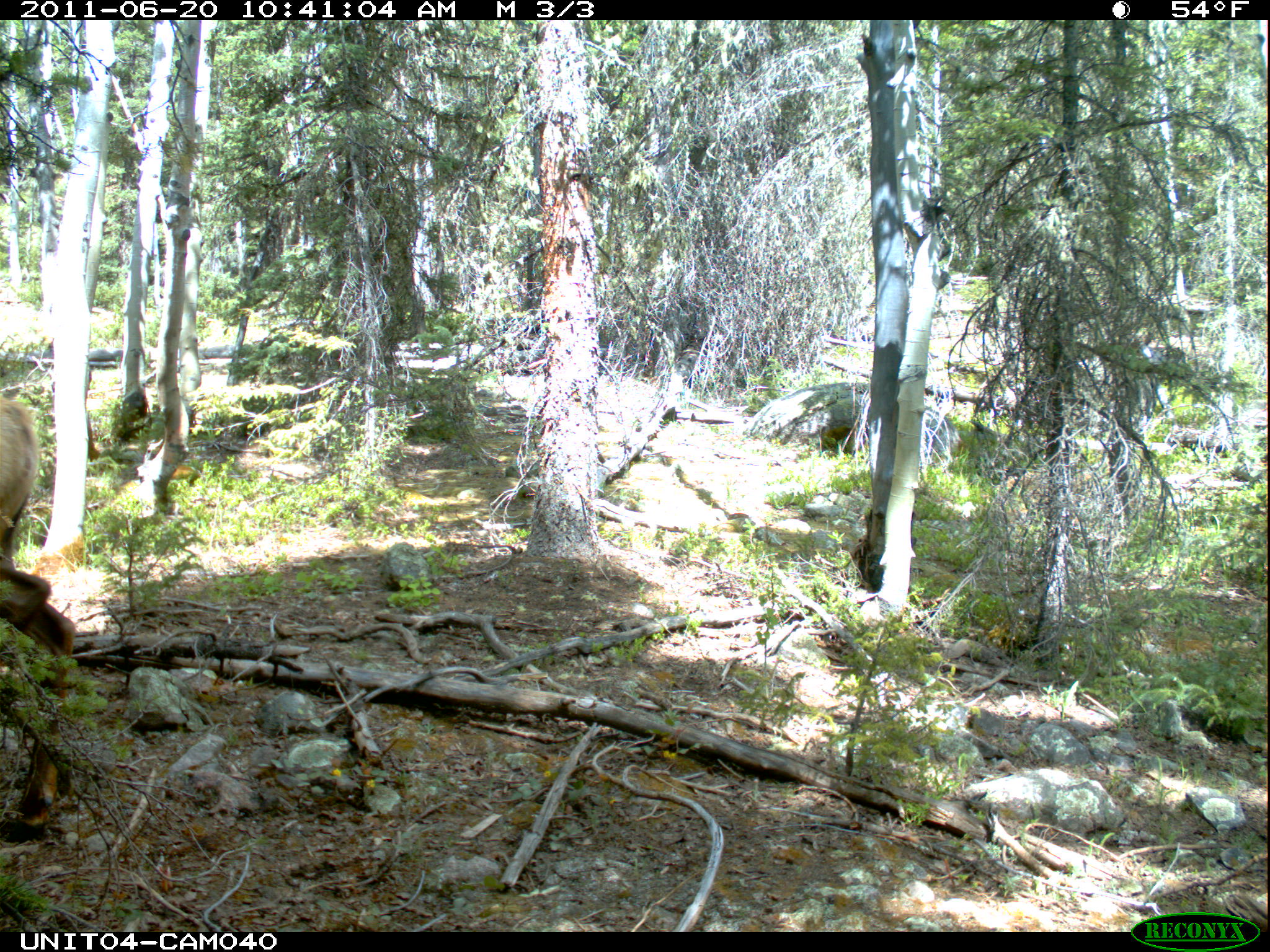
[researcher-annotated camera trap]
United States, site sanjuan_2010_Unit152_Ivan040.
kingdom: Animalia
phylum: Chordata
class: Mammalia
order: Artiodactyla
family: Cervidae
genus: Cervus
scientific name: Cervus elaphus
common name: red deer